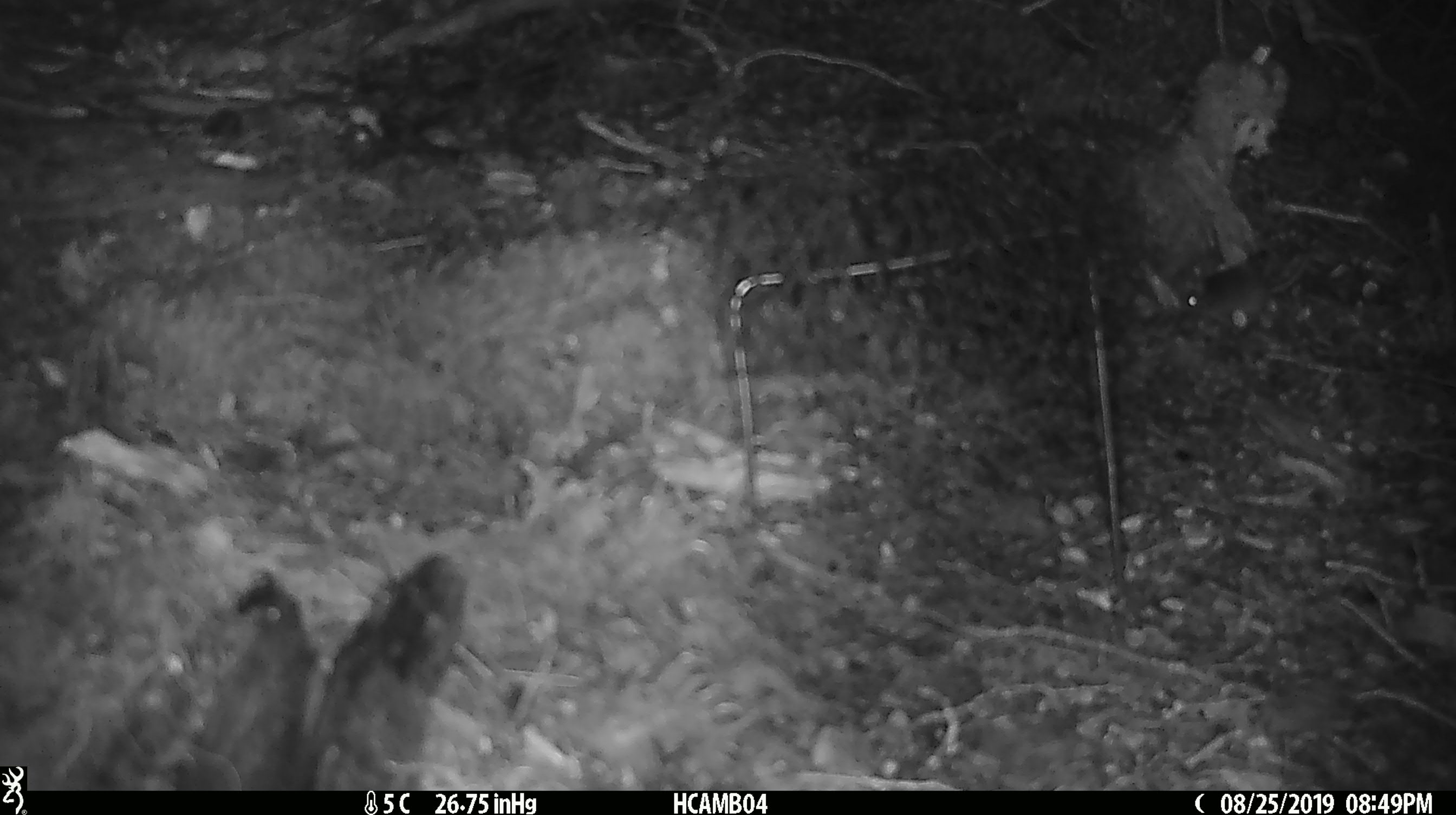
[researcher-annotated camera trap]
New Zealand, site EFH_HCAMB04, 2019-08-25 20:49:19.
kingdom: Animalia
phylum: Chordata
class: Mammalia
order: Rodentia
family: Muridae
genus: Mus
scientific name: Mus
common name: mouse